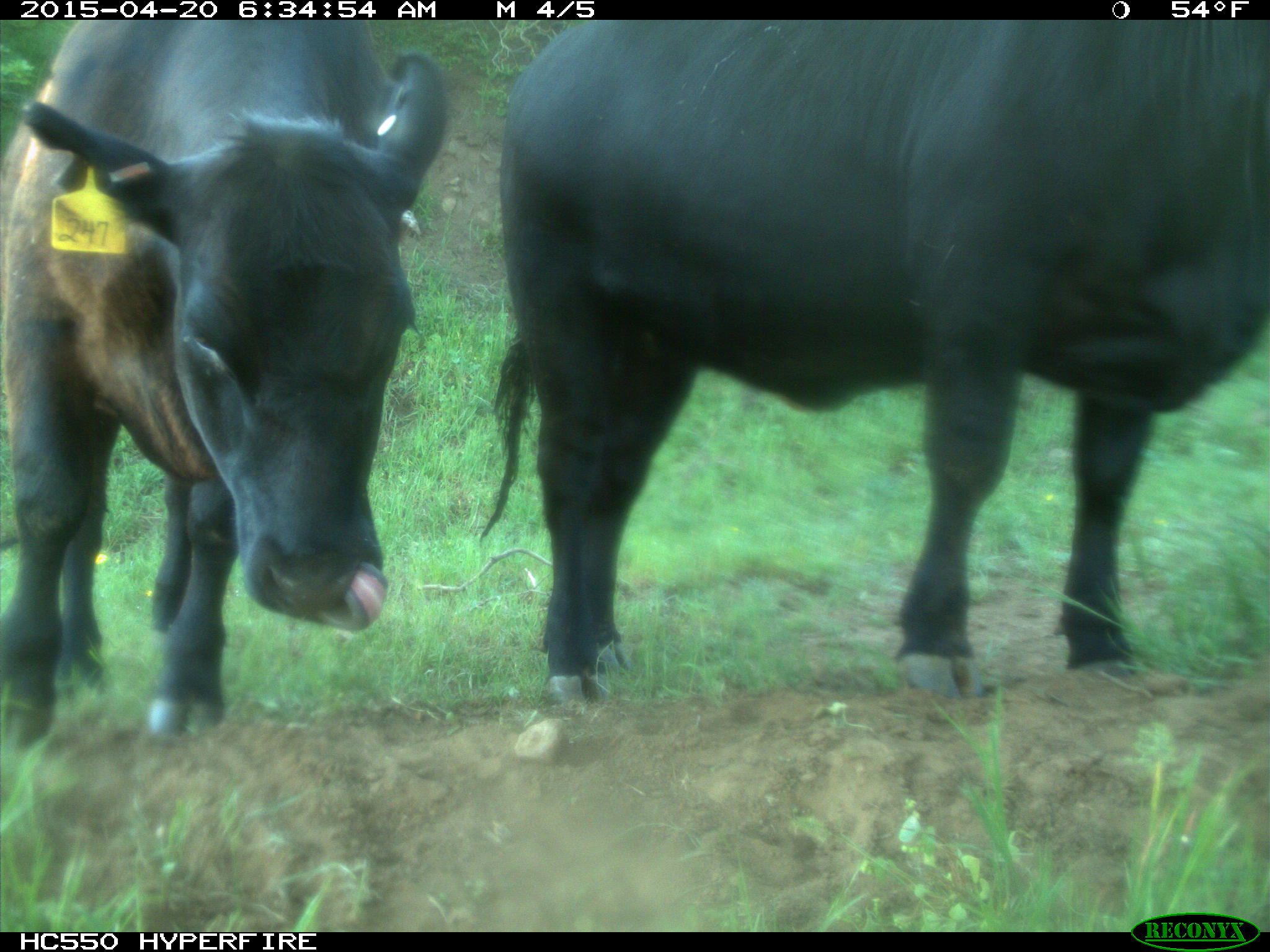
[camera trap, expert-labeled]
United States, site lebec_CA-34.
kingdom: Animalia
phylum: Chordata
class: Mammalia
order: Artiodactyla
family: Bovidae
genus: Bos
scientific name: Bos taurus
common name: domestic cow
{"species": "Bos taurus (domestic cow)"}